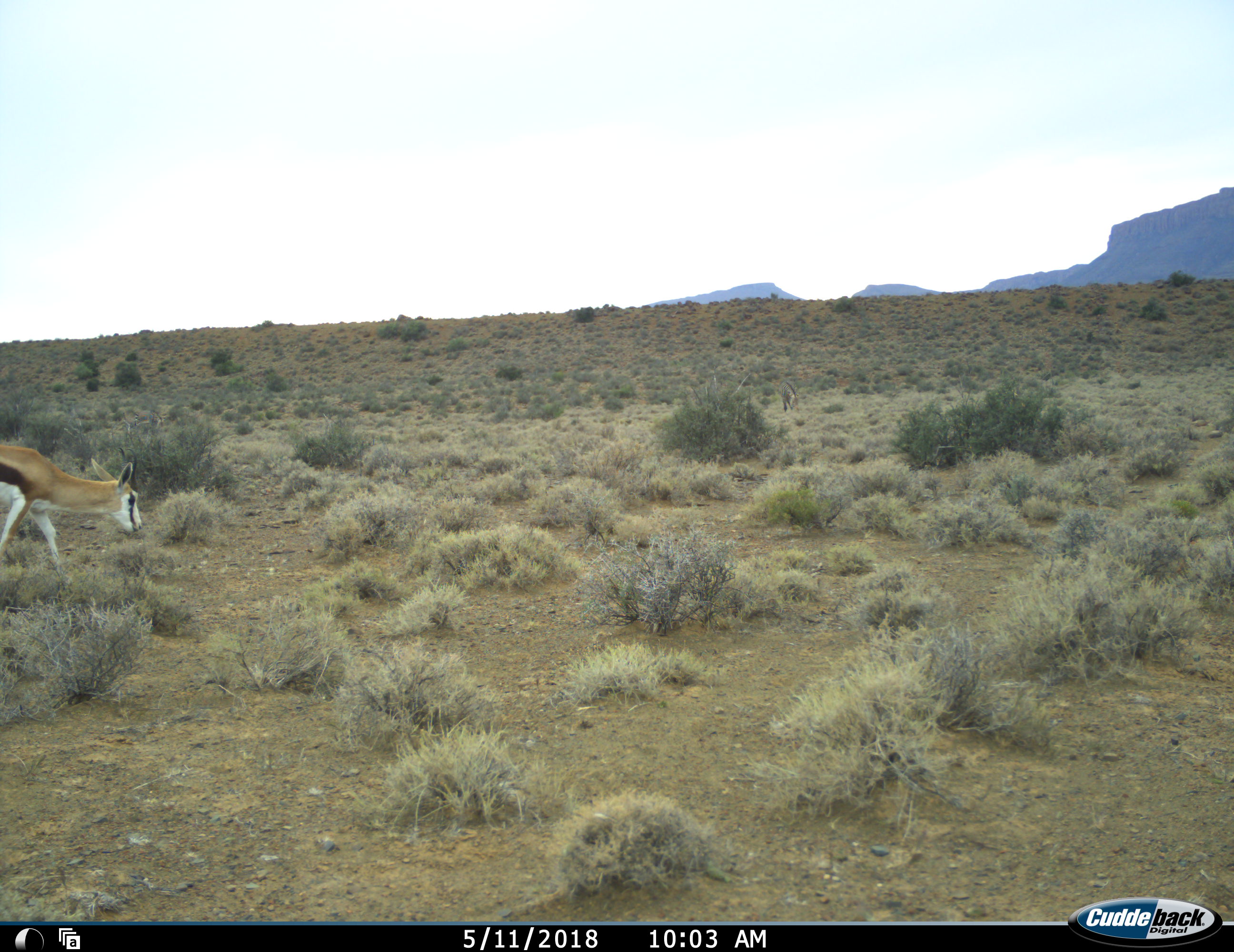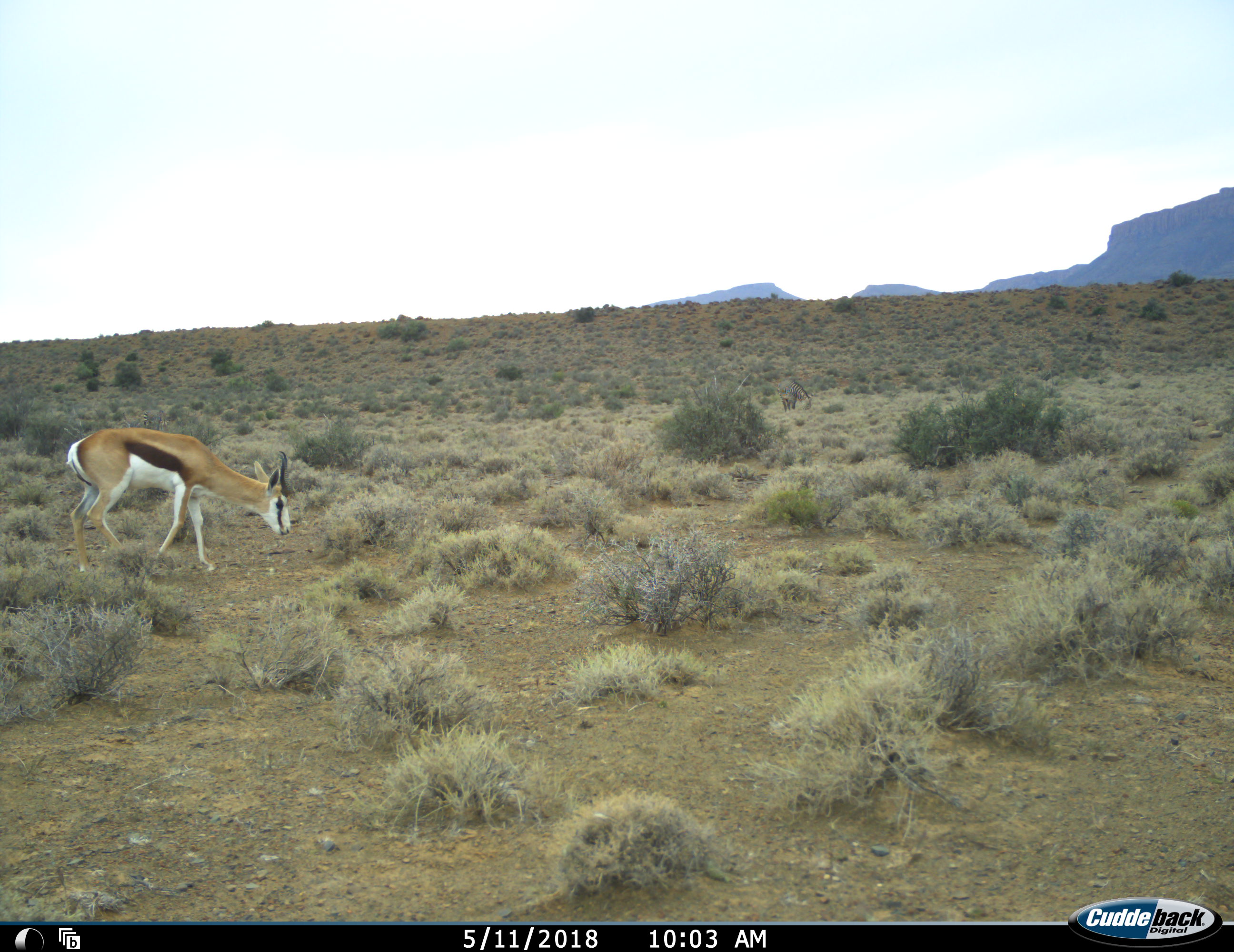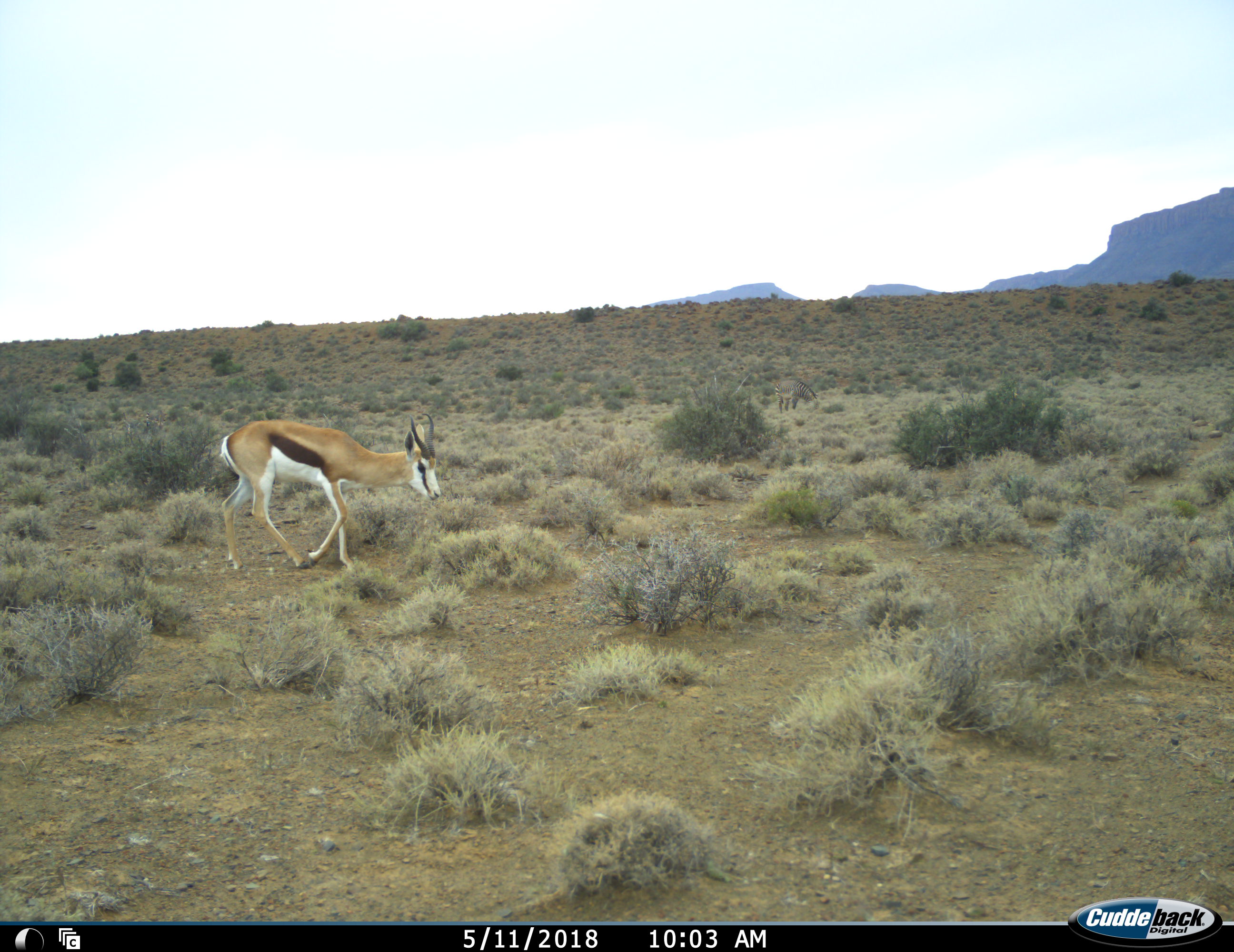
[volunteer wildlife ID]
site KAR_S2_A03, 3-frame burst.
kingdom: Animalia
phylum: Chordata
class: Mammalia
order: Artiodactyla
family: Bovidae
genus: Antidorcas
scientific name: Antidorcas marsupialis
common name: springbok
Springbok (Antidorcas marsupialis), count 1. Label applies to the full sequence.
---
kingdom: Animalia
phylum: Chordata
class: Mammalia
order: Perissodactyla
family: Equidae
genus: Equus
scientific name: Equus zebra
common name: mountain zebra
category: zebramountain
Zebramountain (mountain zebra) (Equus zebra), count 1. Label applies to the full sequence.